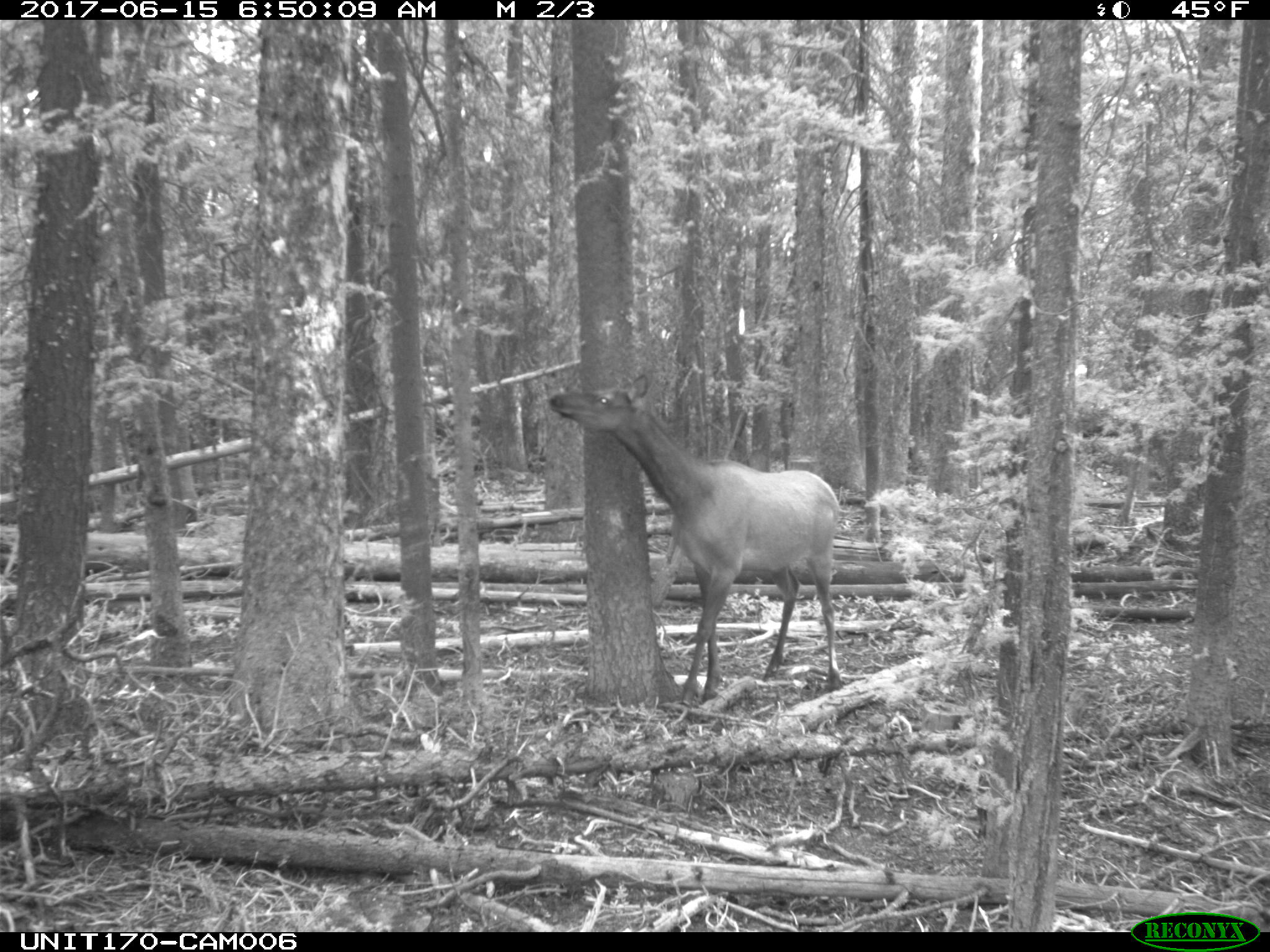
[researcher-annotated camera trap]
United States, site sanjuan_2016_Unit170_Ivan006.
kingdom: Animalia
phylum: Chordata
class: Mammalia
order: Artiodactyla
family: Cervidae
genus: Cervus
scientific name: Cervus elaphus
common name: red deer